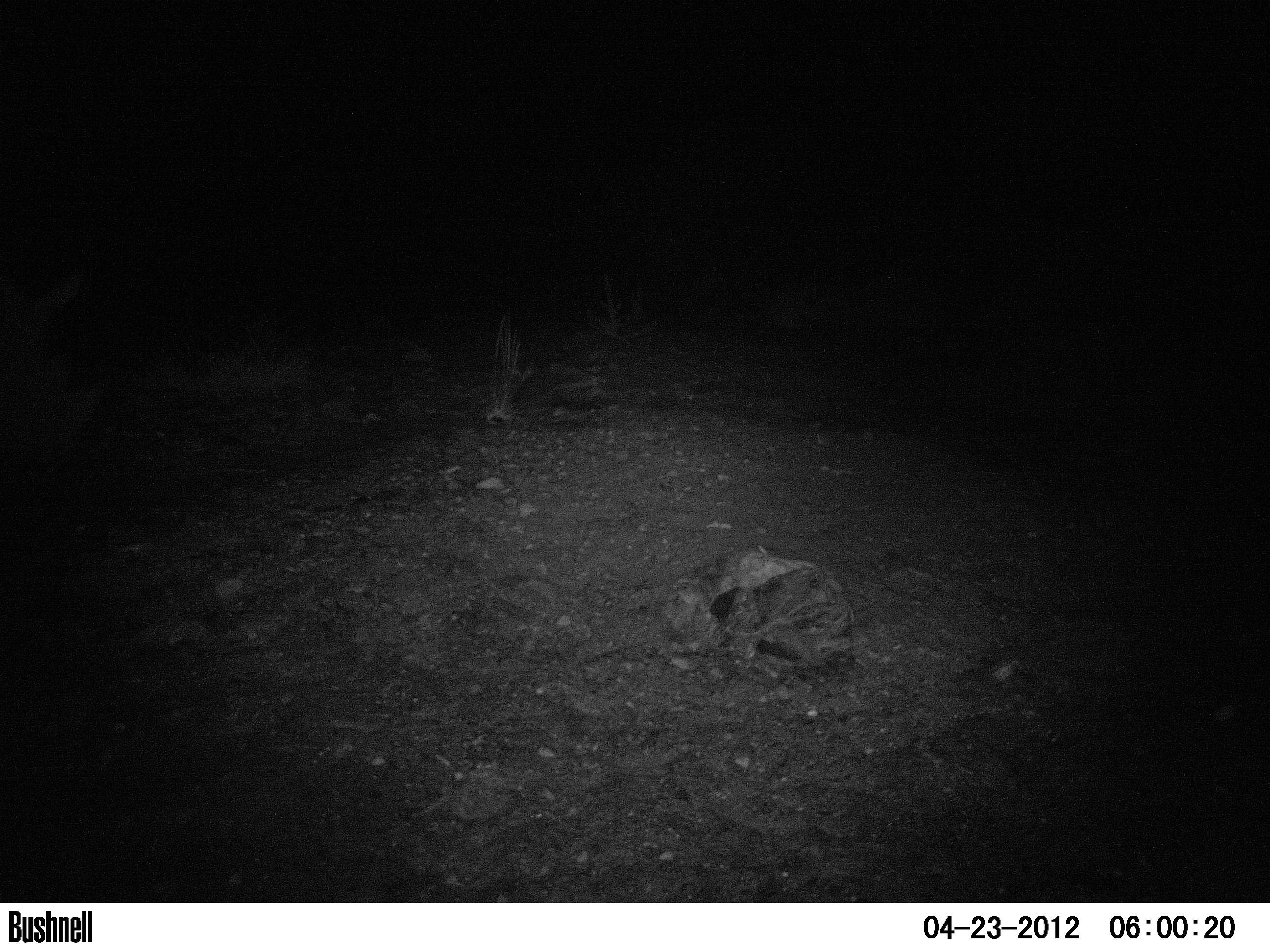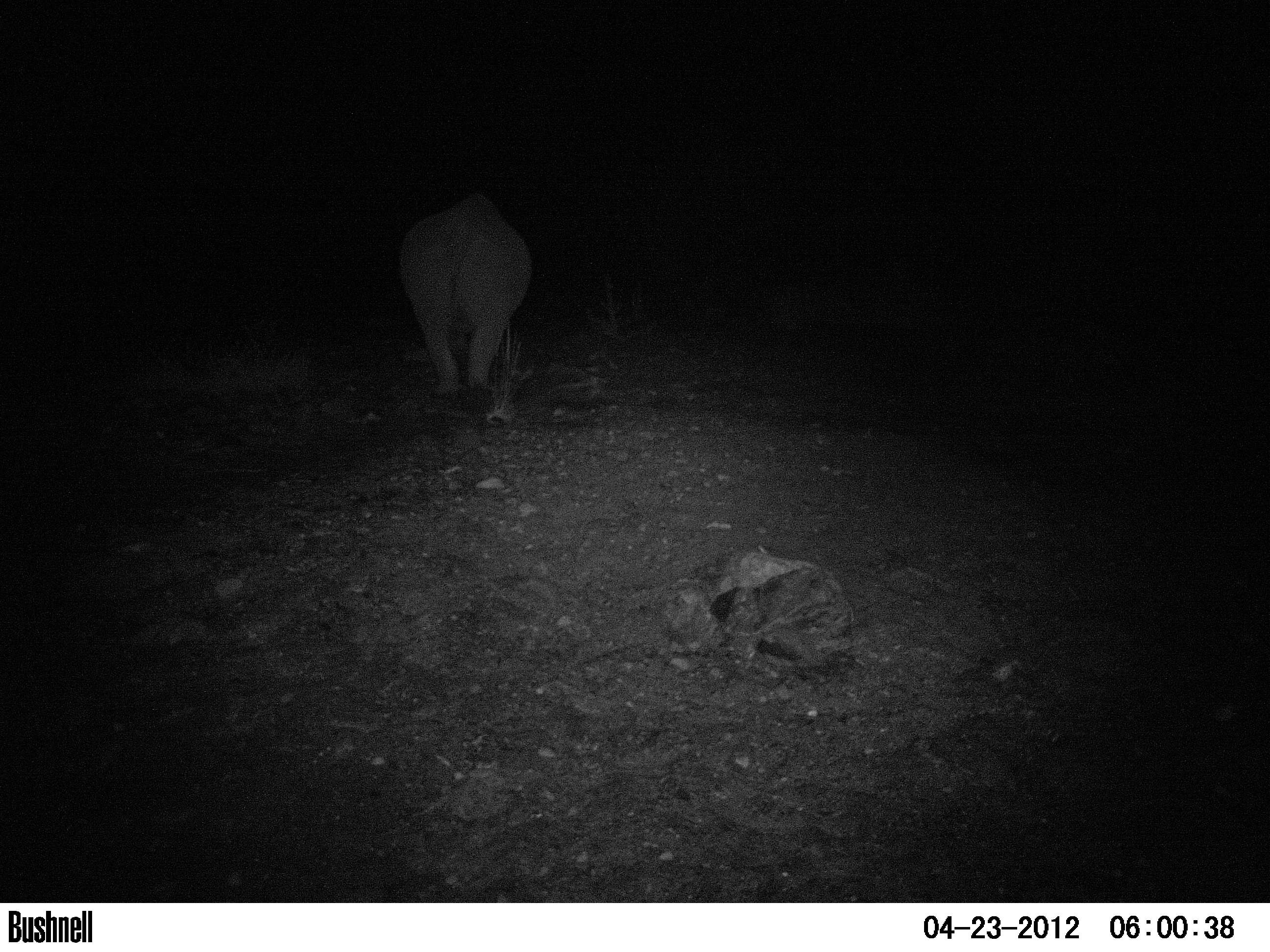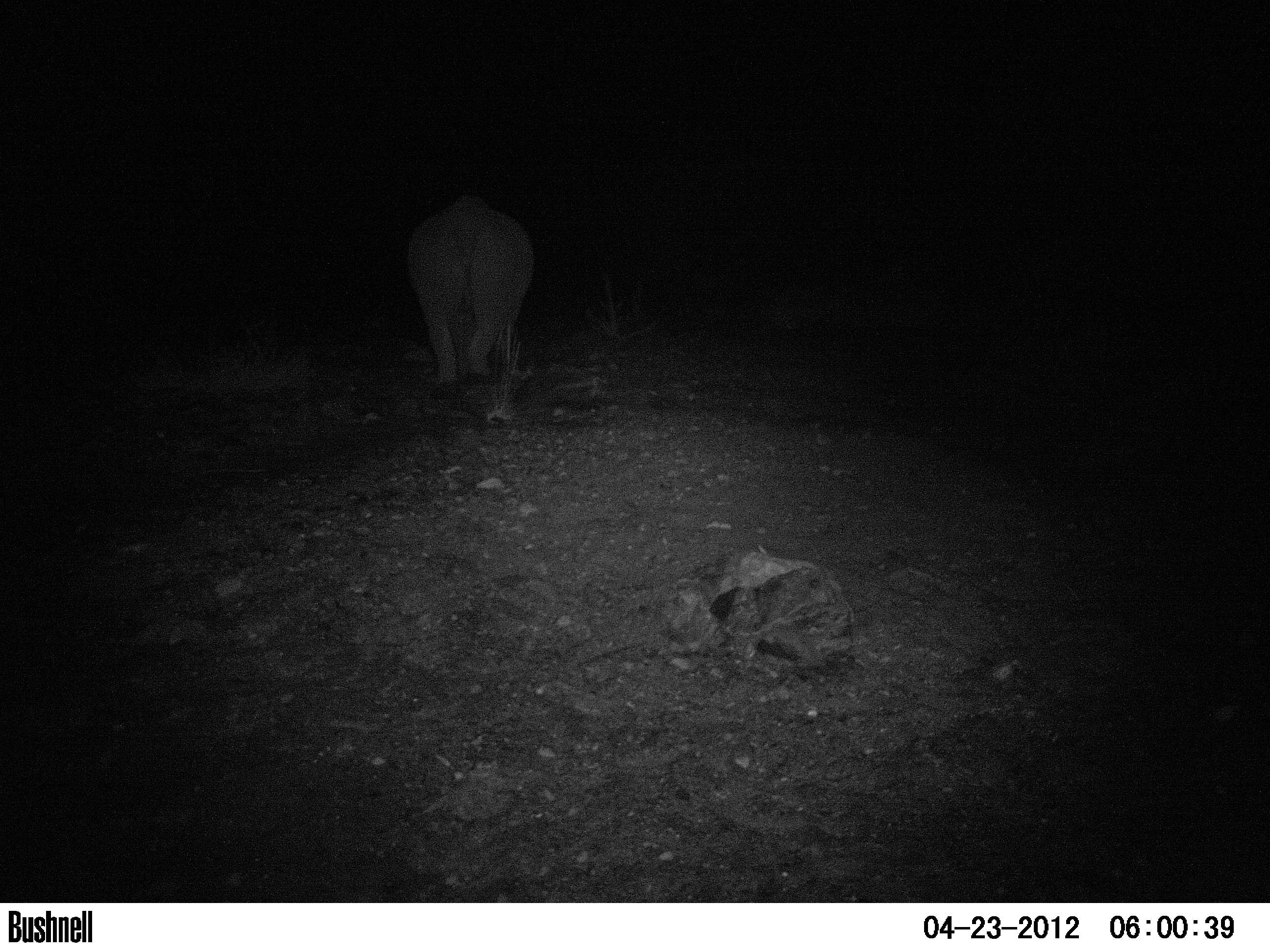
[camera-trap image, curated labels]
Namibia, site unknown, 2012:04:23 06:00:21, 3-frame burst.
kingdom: Animalia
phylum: Chordata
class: Mammalia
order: Perissodactyla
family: Rhinocerotidae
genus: Diceros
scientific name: Diceros bicornis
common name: black rhinoceros